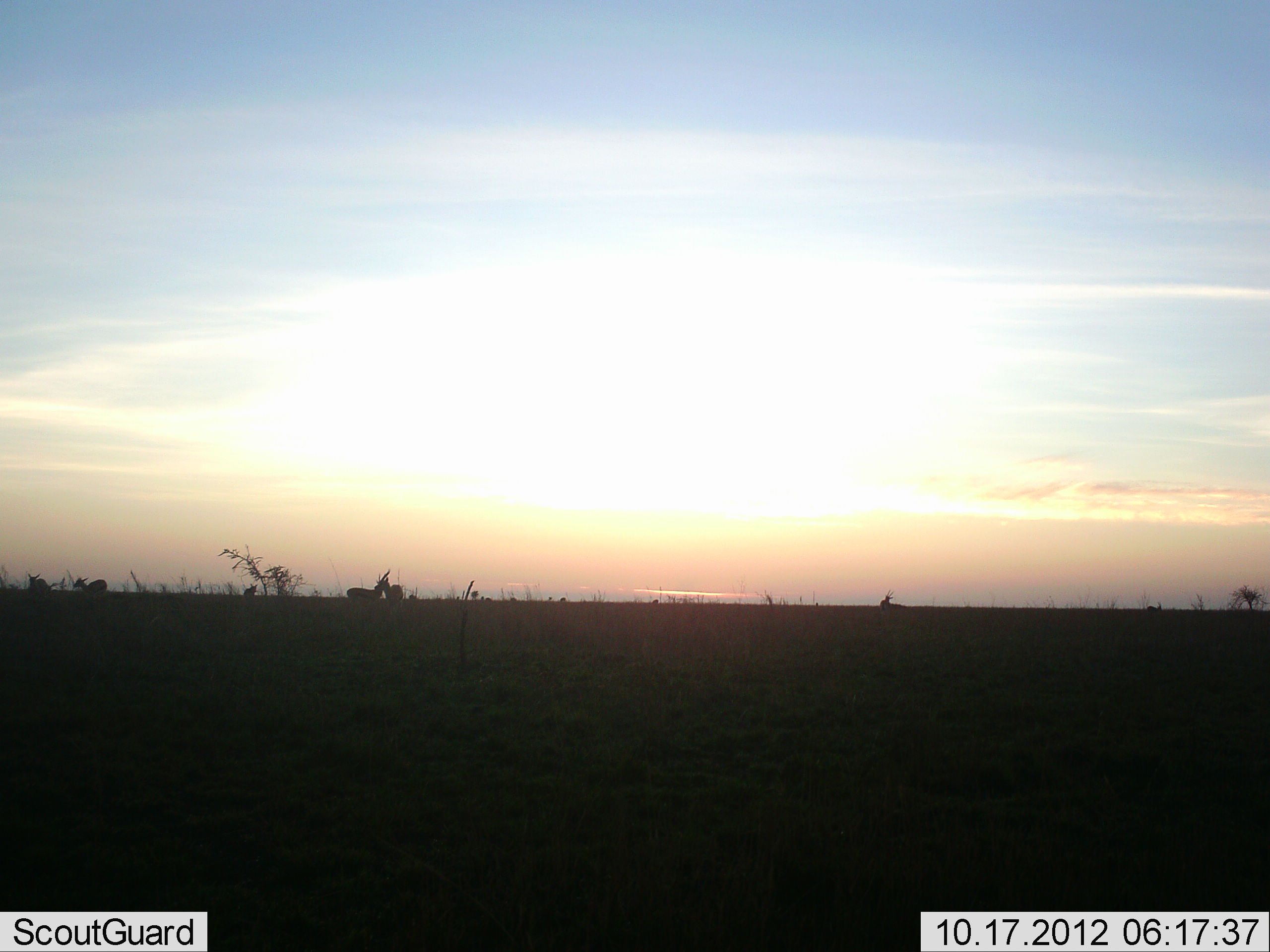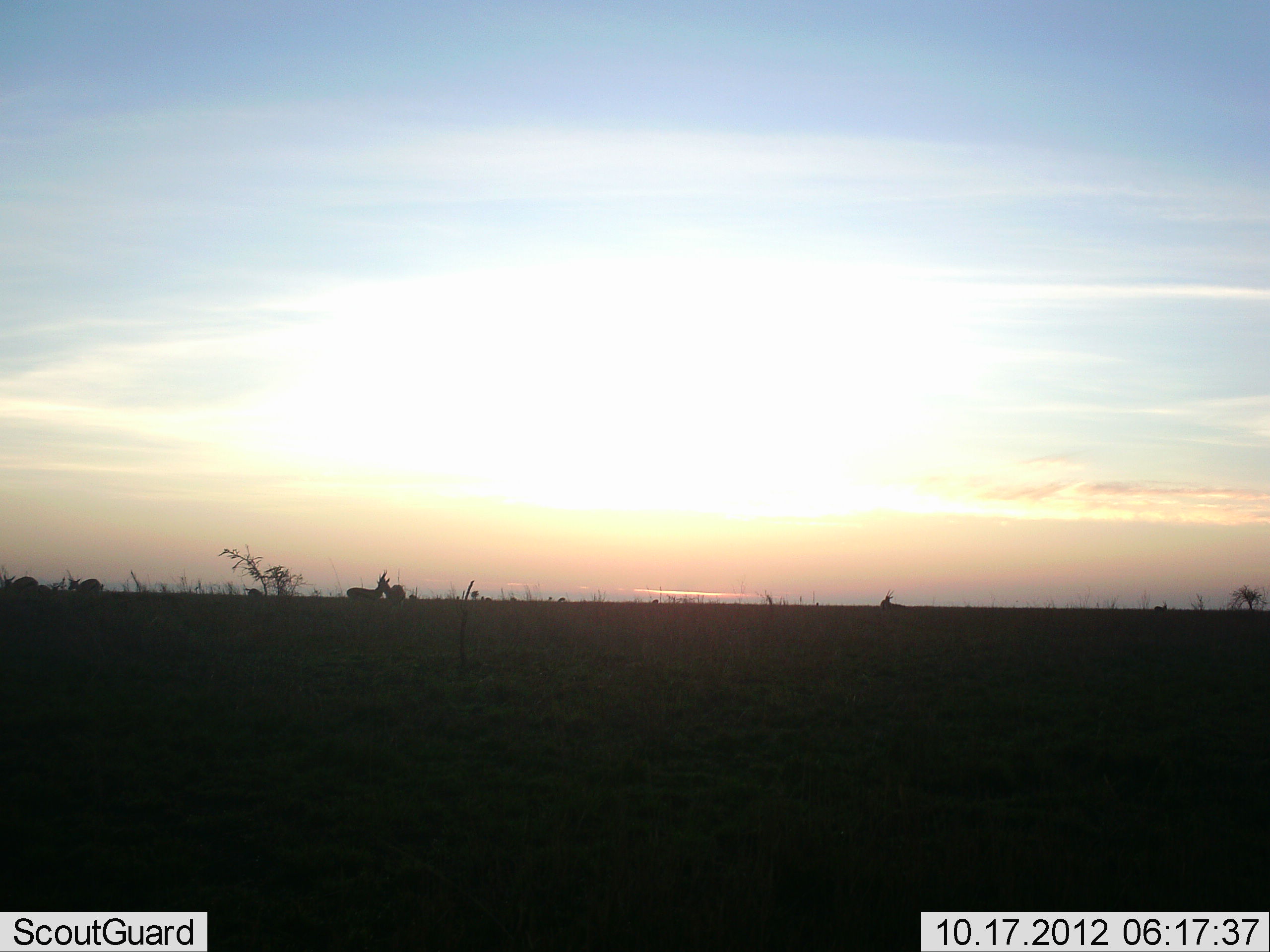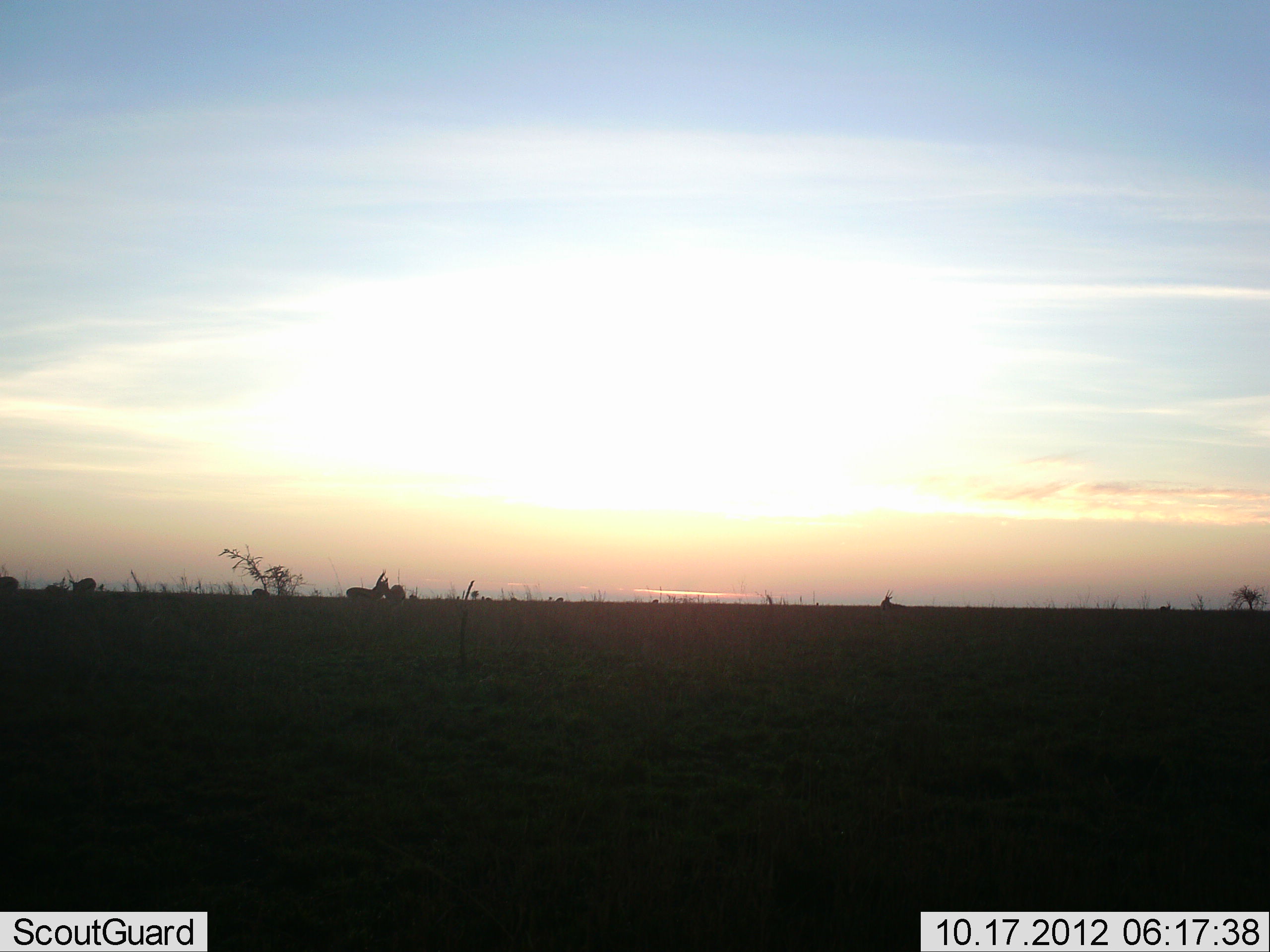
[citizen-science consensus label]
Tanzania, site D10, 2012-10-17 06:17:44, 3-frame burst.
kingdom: Animalia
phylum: Chordata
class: Mammalia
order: Artiodactyla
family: Bovidae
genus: Eudorcas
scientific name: Eudorcas thomsonii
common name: thomson's gazelle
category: gazellethomsons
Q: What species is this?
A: Gazellethomsons (thomson's gazelle) (Eudorcas thomsonii).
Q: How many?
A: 6.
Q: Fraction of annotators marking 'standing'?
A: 60%.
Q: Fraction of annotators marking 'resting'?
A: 0%.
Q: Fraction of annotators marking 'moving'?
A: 70%.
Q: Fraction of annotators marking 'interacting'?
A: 0%.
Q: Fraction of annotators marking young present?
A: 0%.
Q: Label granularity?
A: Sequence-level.